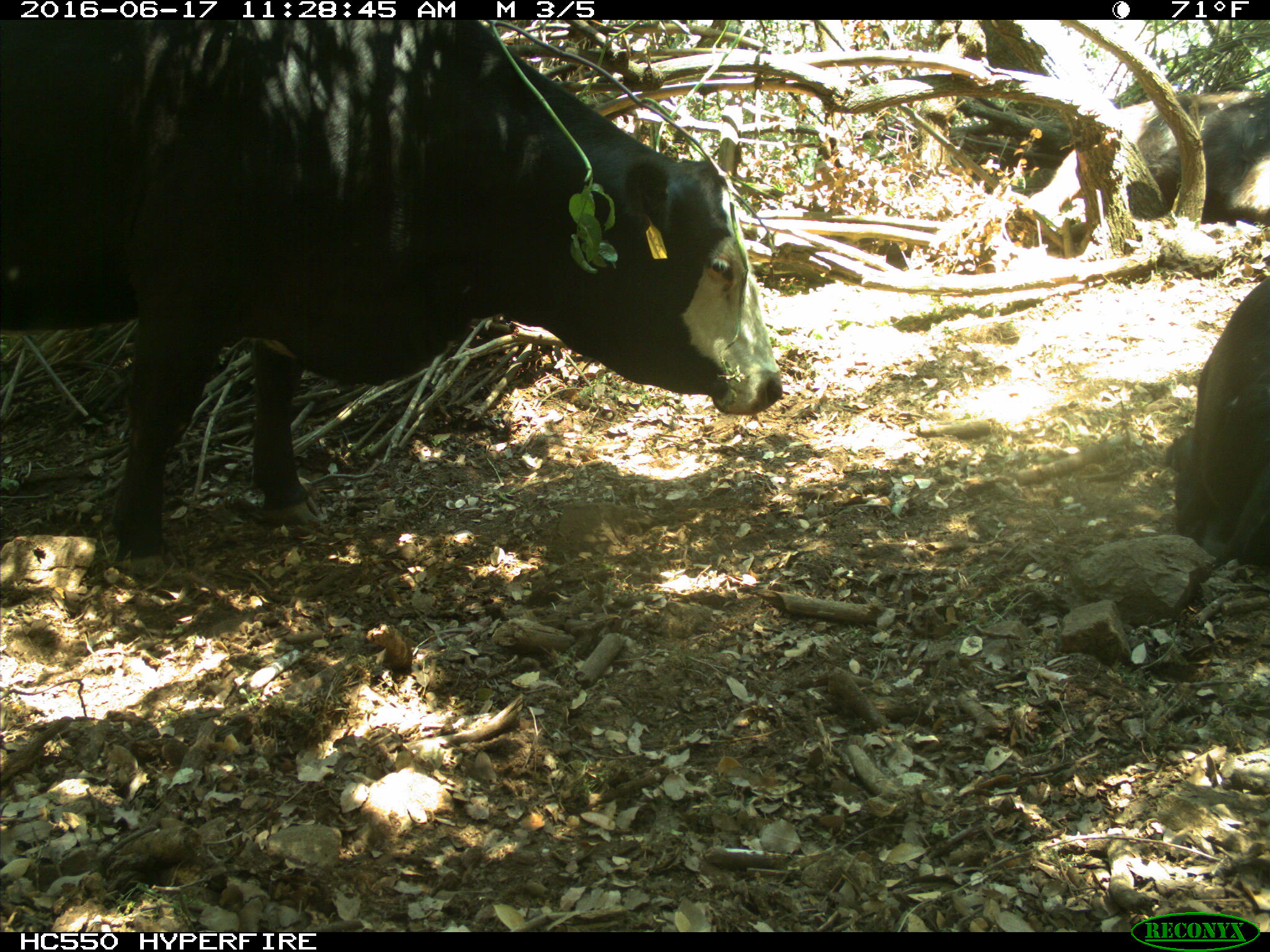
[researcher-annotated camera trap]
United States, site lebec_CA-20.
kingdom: Animalia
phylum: Chordata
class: Mammalia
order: Artiodactyla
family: Bovidae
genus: Bos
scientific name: Bos taurus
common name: domestic cow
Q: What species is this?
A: Bos taurus (domestic cow).